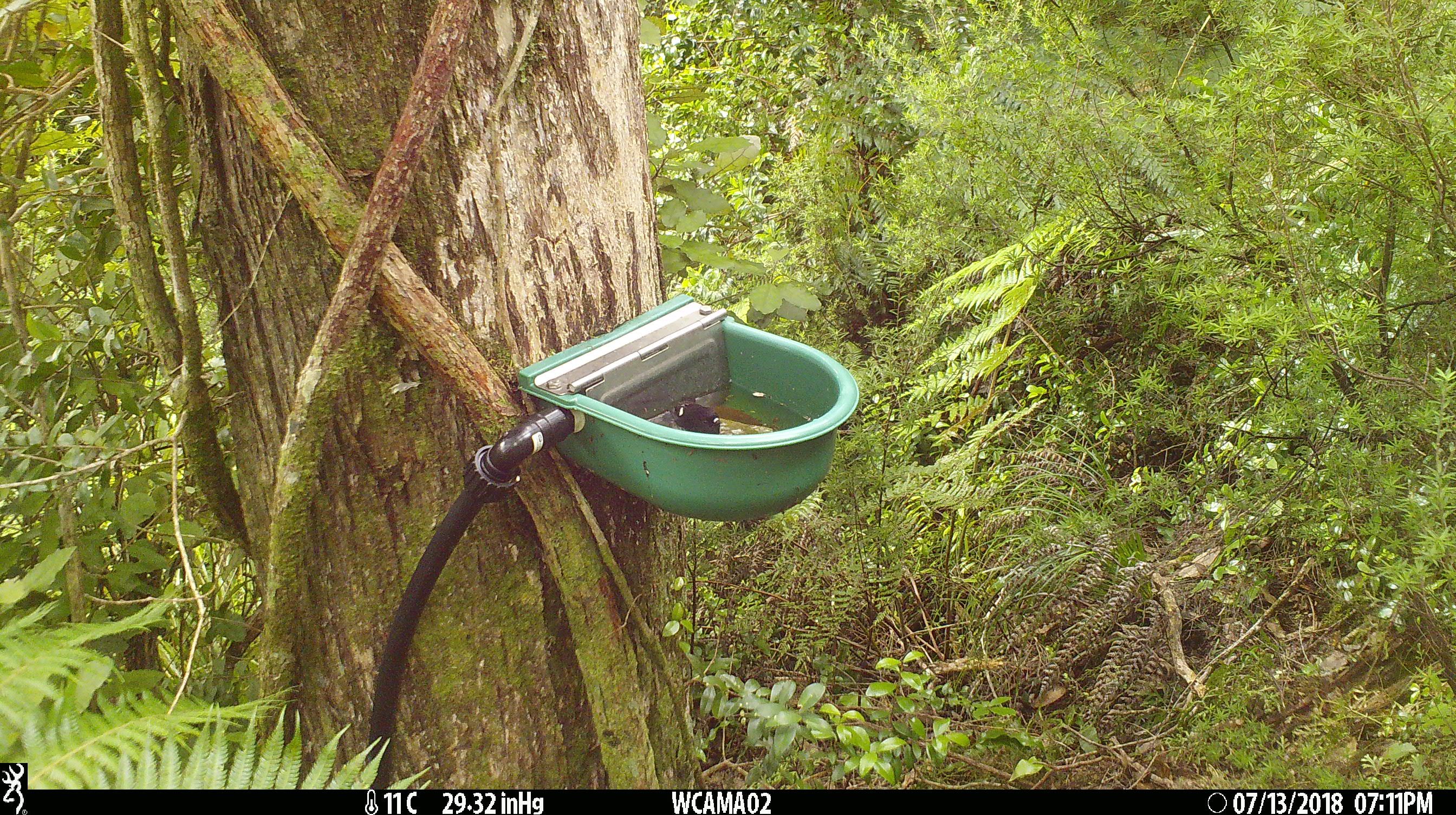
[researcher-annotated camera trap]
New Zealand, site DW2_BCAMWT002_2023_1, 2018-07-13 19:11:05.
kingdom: Animalia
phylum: Chordata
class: Aves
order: Passeriformes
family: Petroicidae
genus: Petroica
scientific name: Petroica macrocephala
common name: tomtit